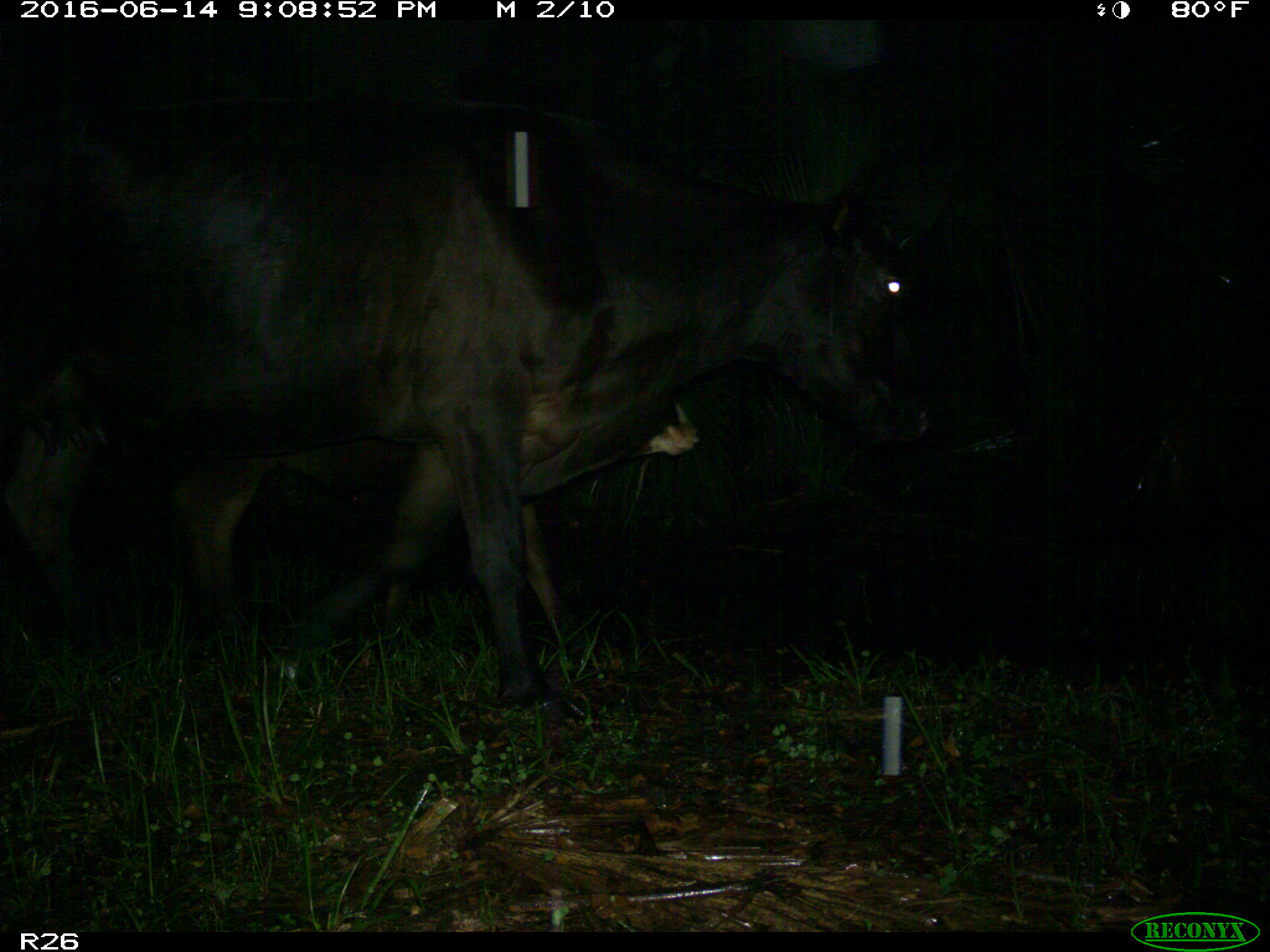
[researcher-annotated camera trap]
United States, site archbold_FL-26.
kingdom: Animalia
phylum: Chordata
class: Mammalia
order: Artiodactyla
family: Bovidae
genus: Bos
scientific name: Bos taurus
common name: domestic cow